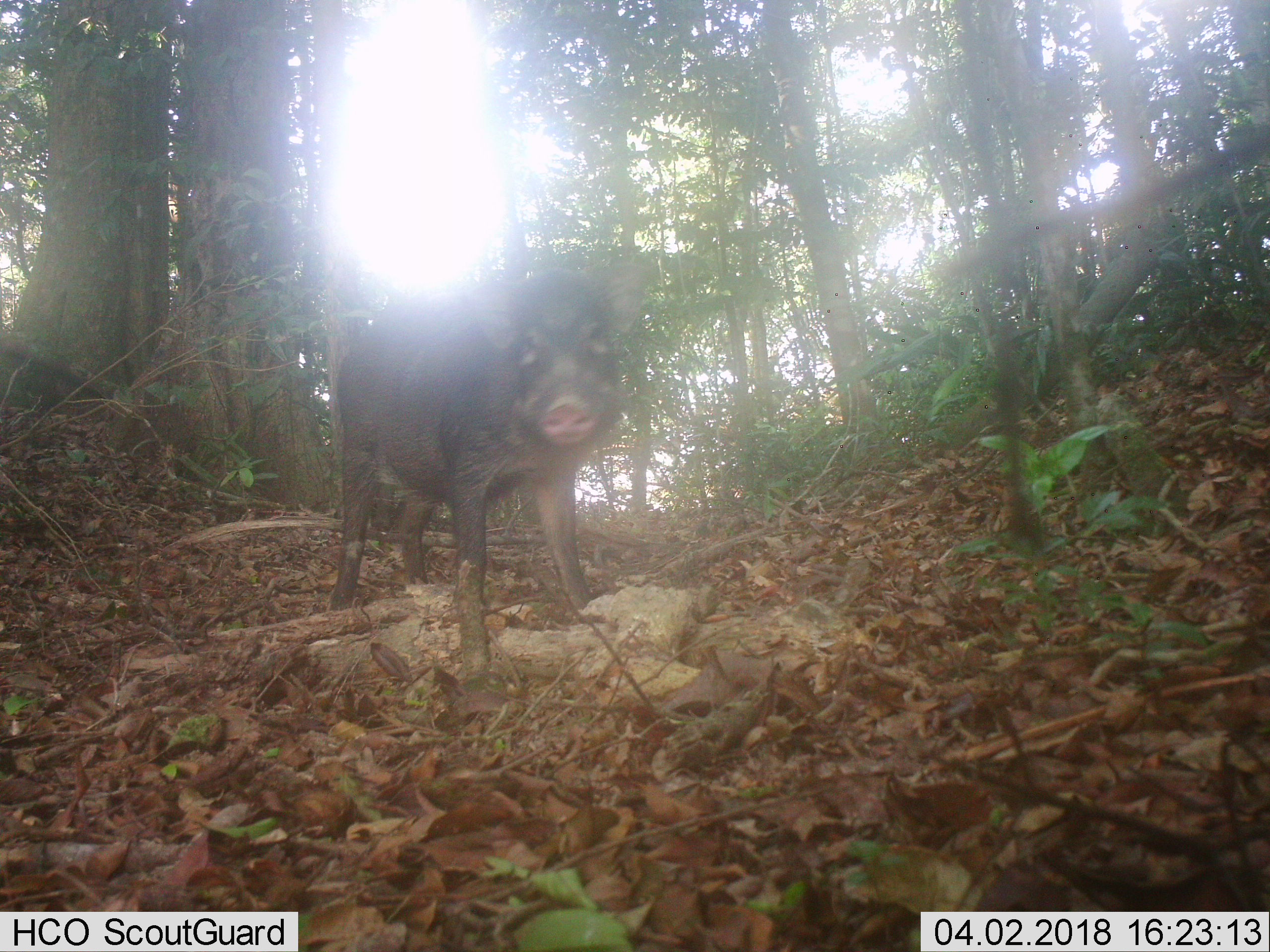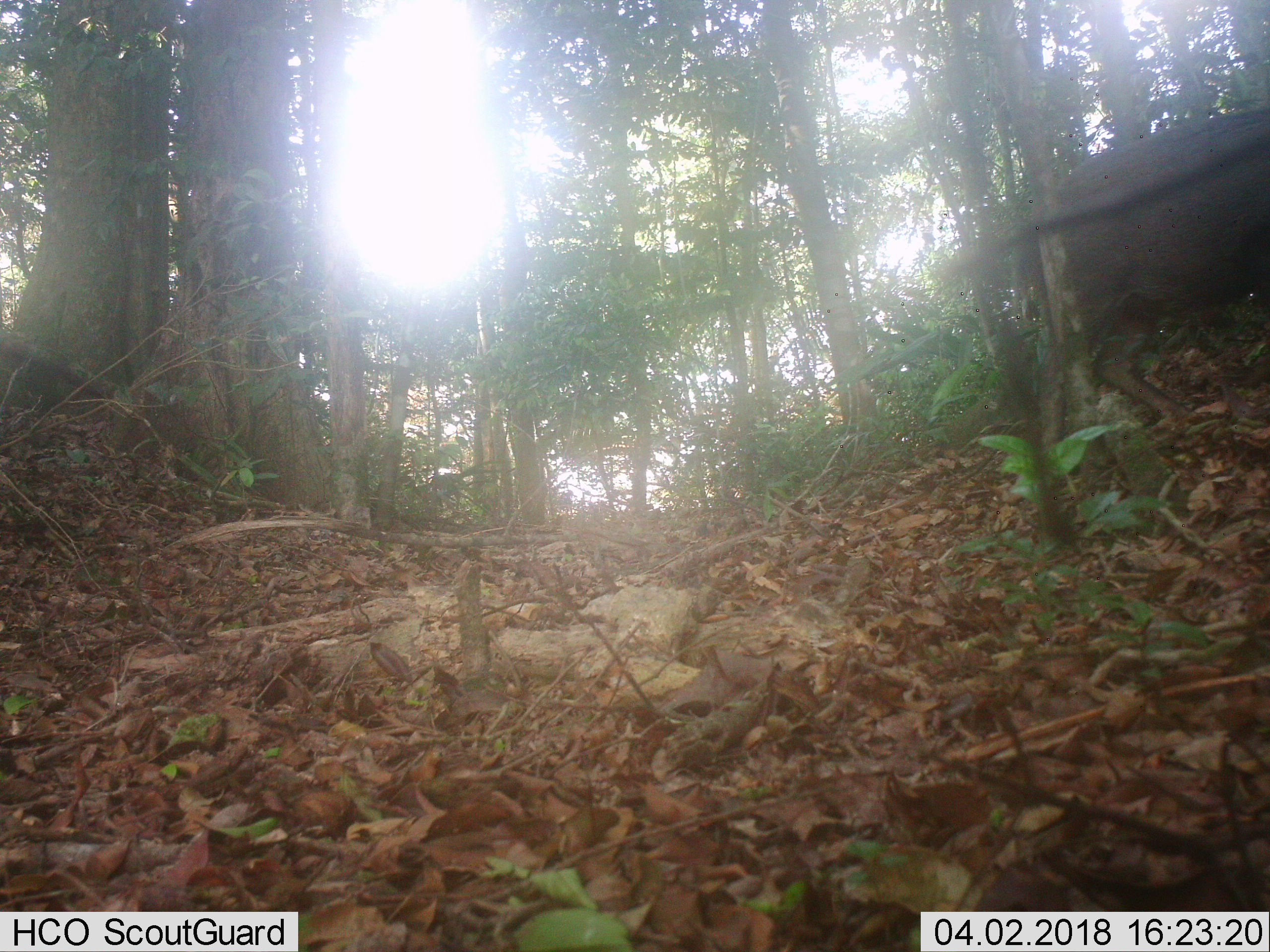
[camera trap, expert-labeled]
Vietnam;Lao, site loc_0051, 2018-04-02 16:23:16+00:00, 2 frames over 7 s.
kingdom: Animalia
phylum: Chordata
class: Mammalia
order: Artiodactyla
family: Suidae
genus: Sus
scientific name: Sus scrofa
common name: eurasian wild pig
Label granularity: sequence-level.